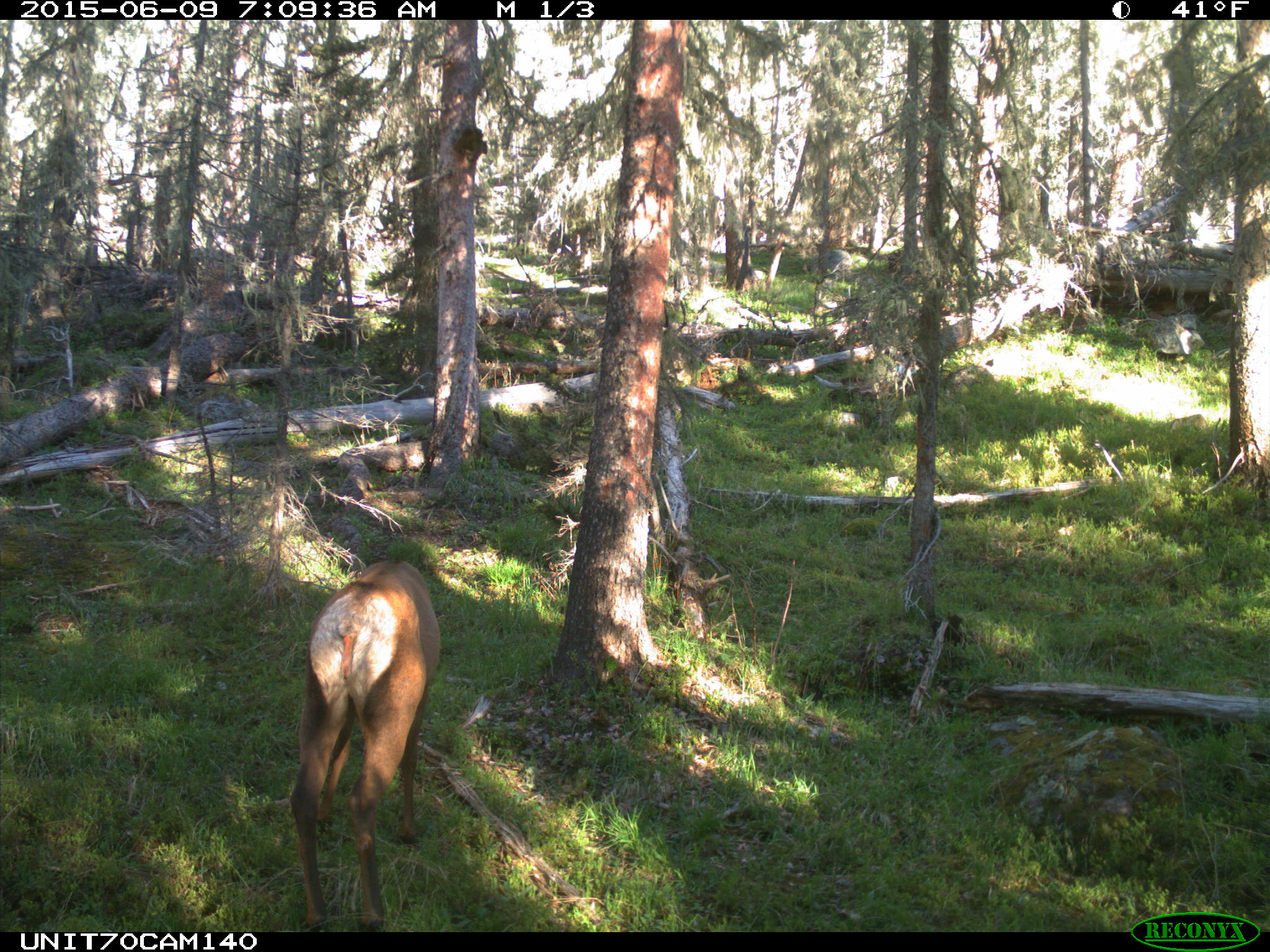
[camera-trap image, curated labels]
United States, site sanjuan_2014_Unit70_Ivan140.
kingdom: Animalia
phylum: Chordata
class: Mammalia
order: Artiodactyla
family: Cervidae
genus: Cervus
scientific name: Cervus elaphus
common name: red deer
Cervus elaphus (red deer).